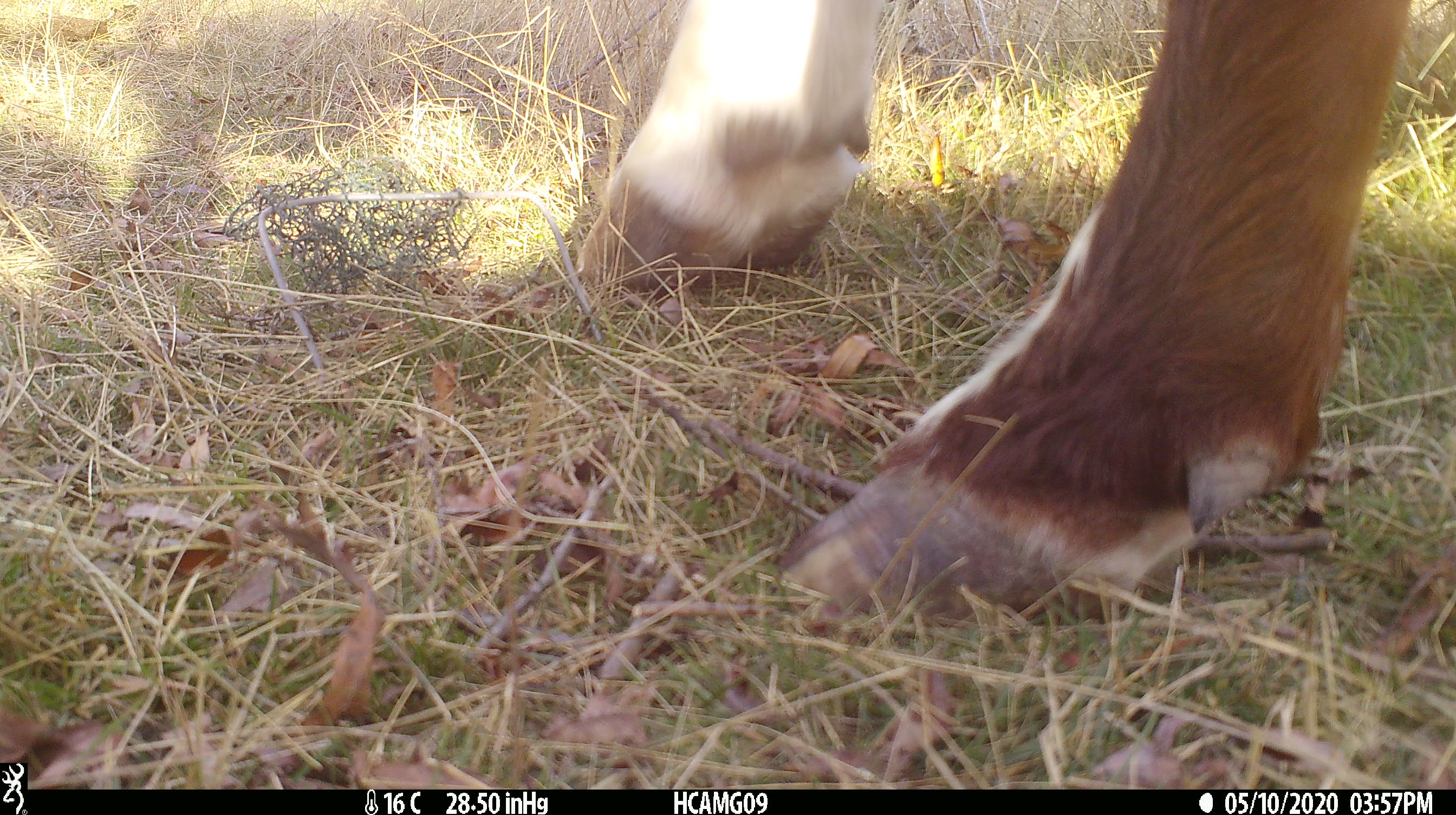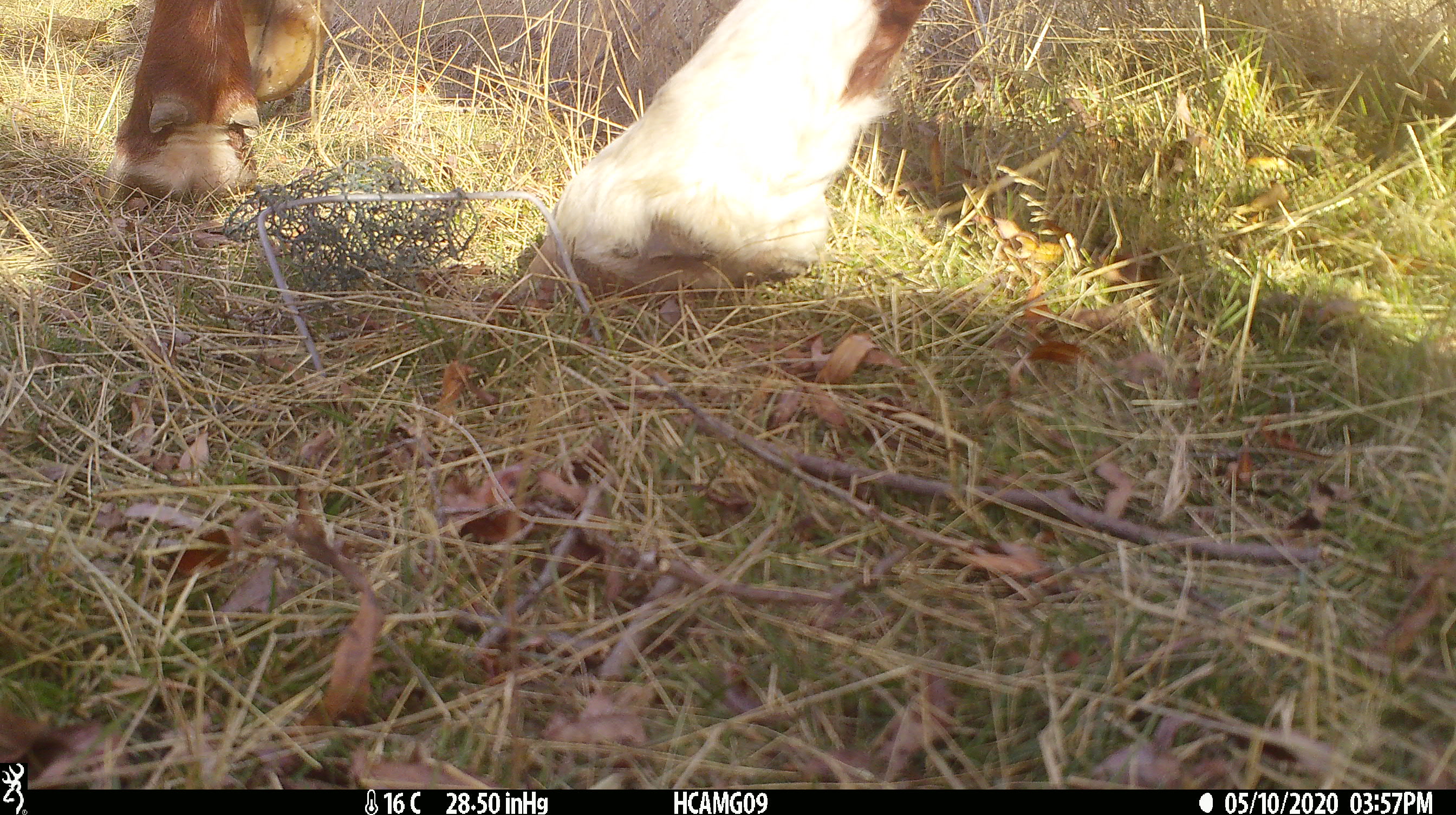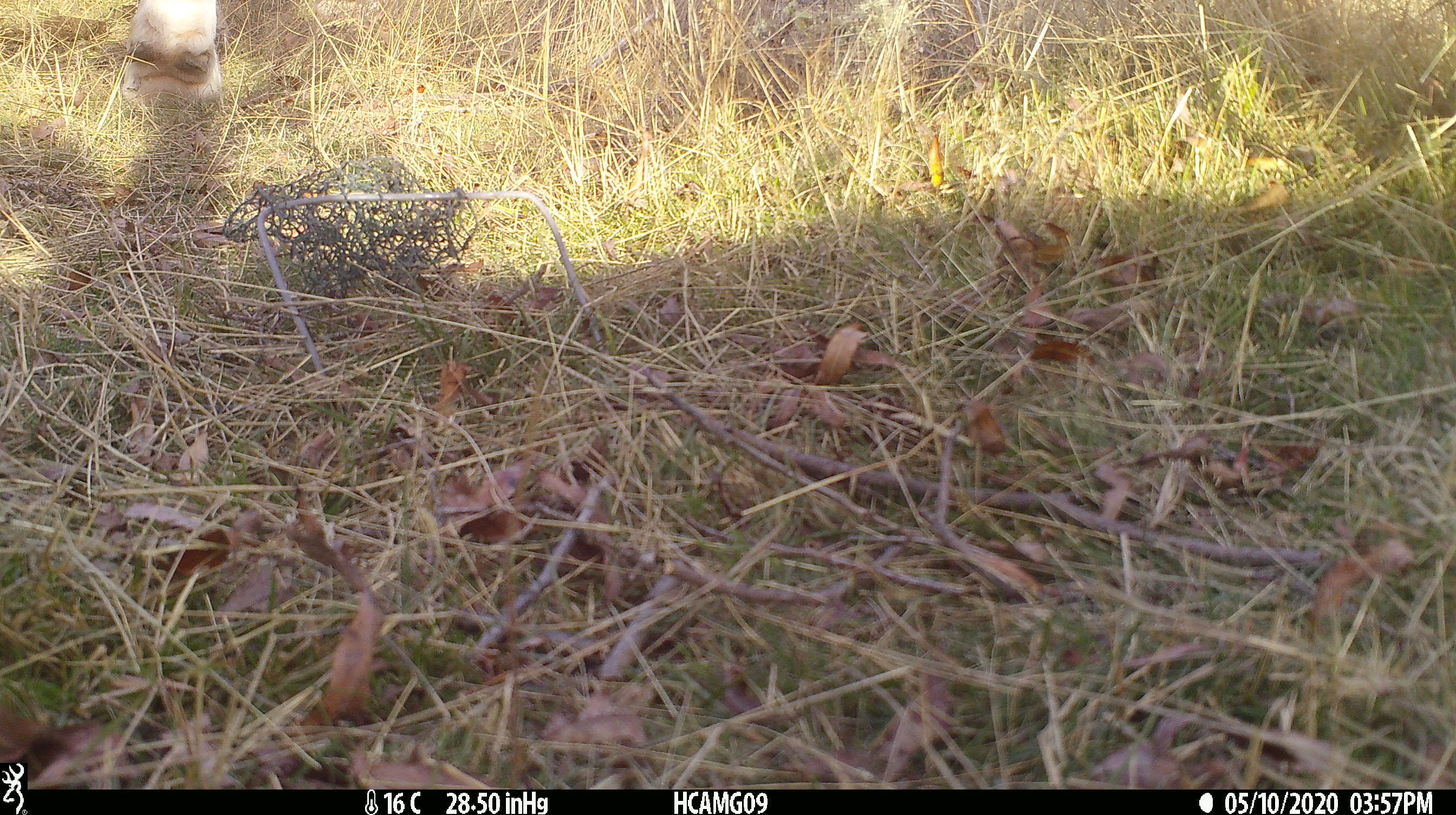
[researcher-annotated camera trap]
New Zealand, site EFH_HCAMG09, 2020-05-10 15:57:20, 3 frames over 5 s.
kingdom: Animalia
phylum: Chordata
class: Mammalia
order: Artiodactyla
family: Bovidae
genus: Bos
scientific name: Bos taurus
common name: domestic cow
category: cow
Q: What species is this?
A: Cow (domestic cow) (Bos taurus).